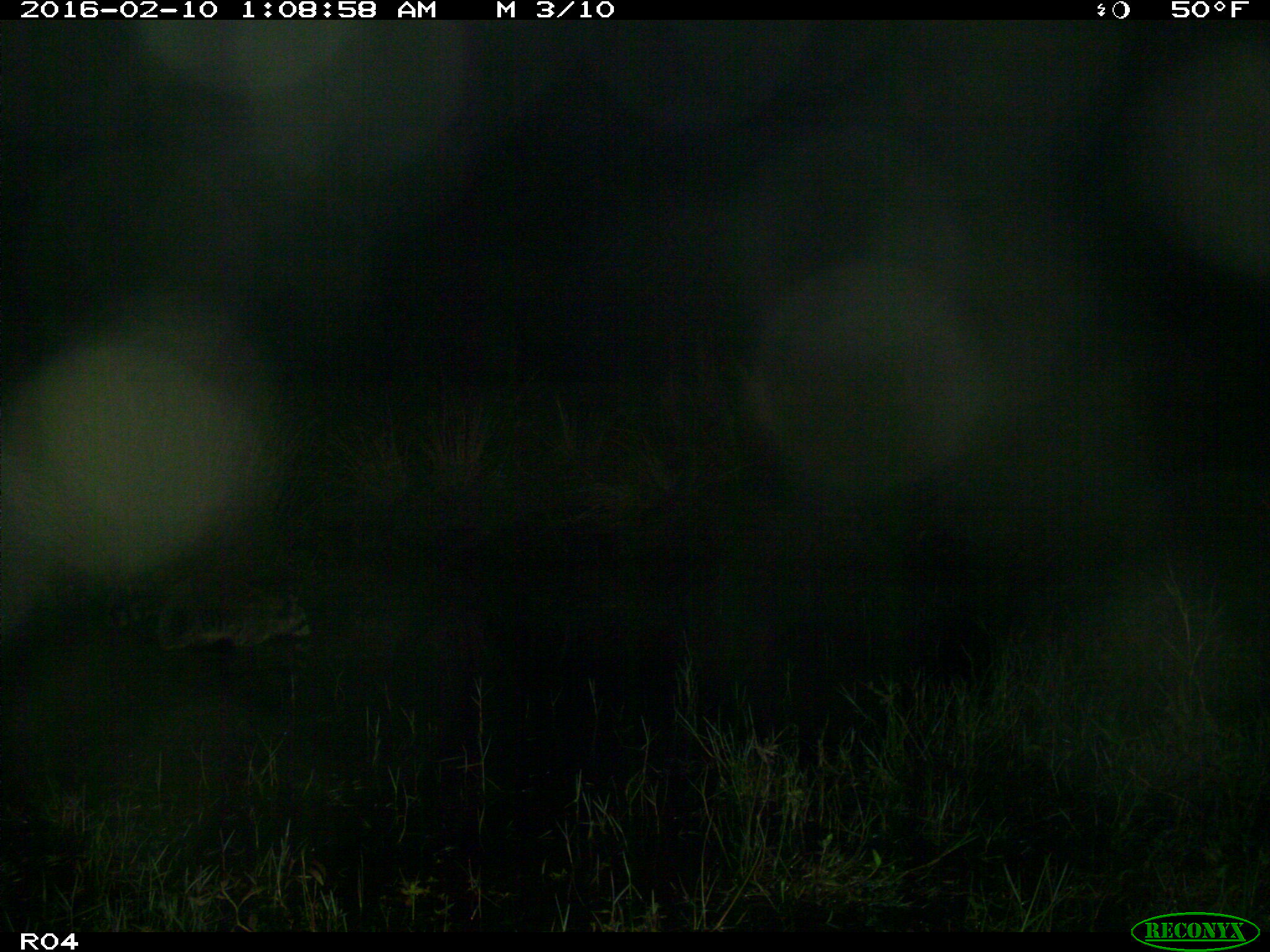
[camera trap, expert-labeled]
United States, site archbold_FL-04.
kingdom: Animalia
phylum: Chordata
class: Mammalia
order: Carnivora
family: Procyonidae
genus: Procyon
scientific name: Procyon lotor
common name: common raccoon